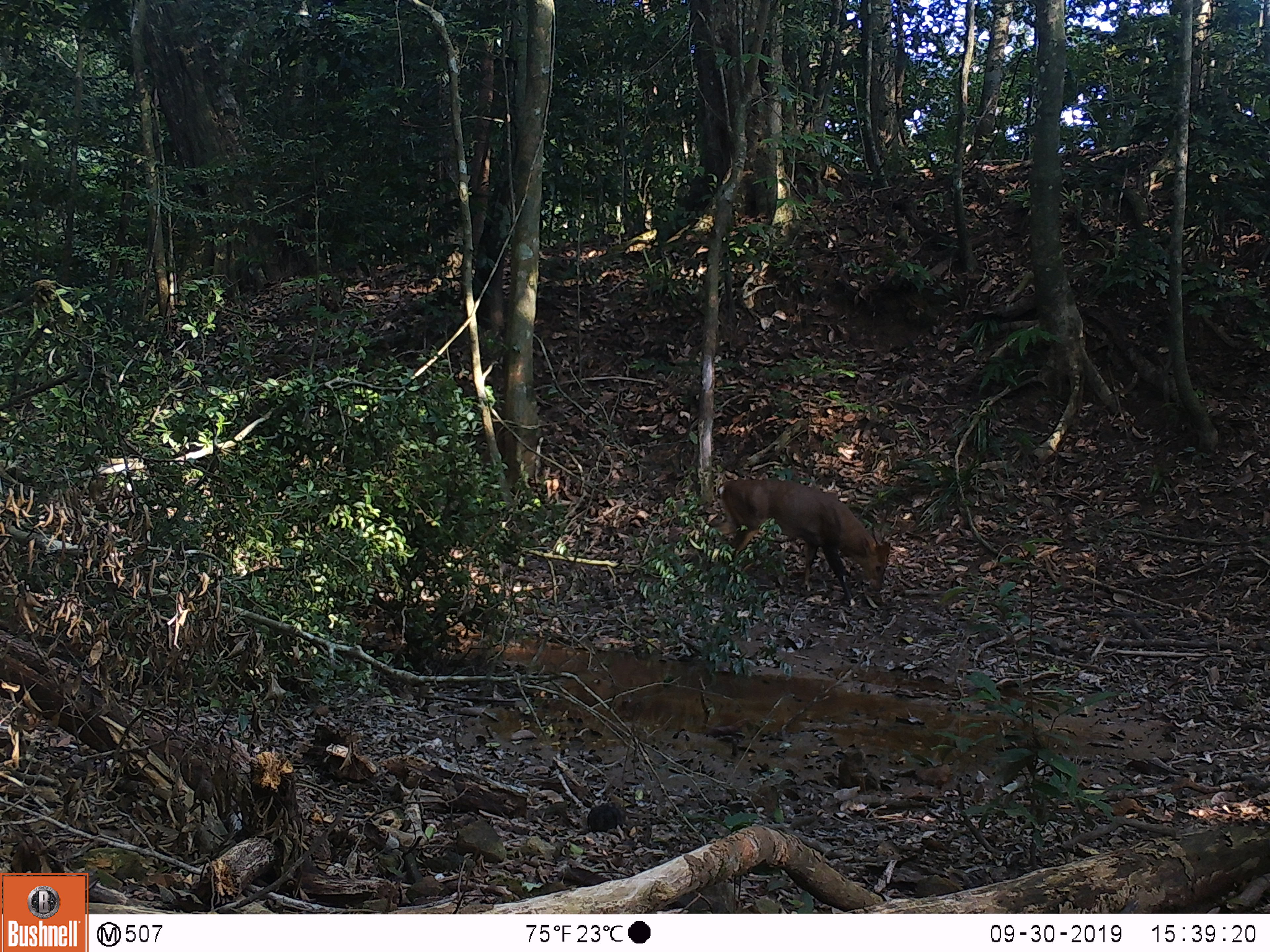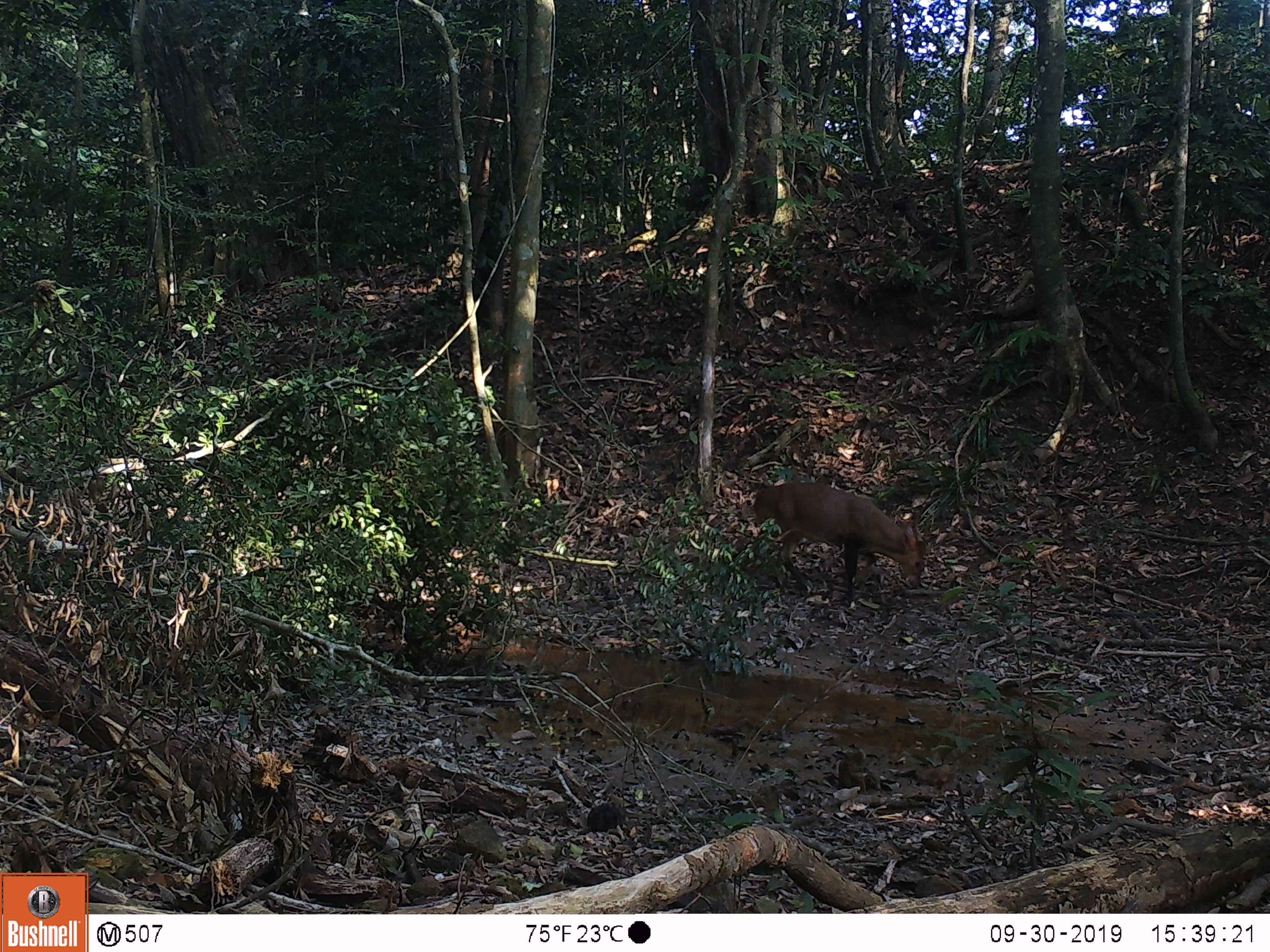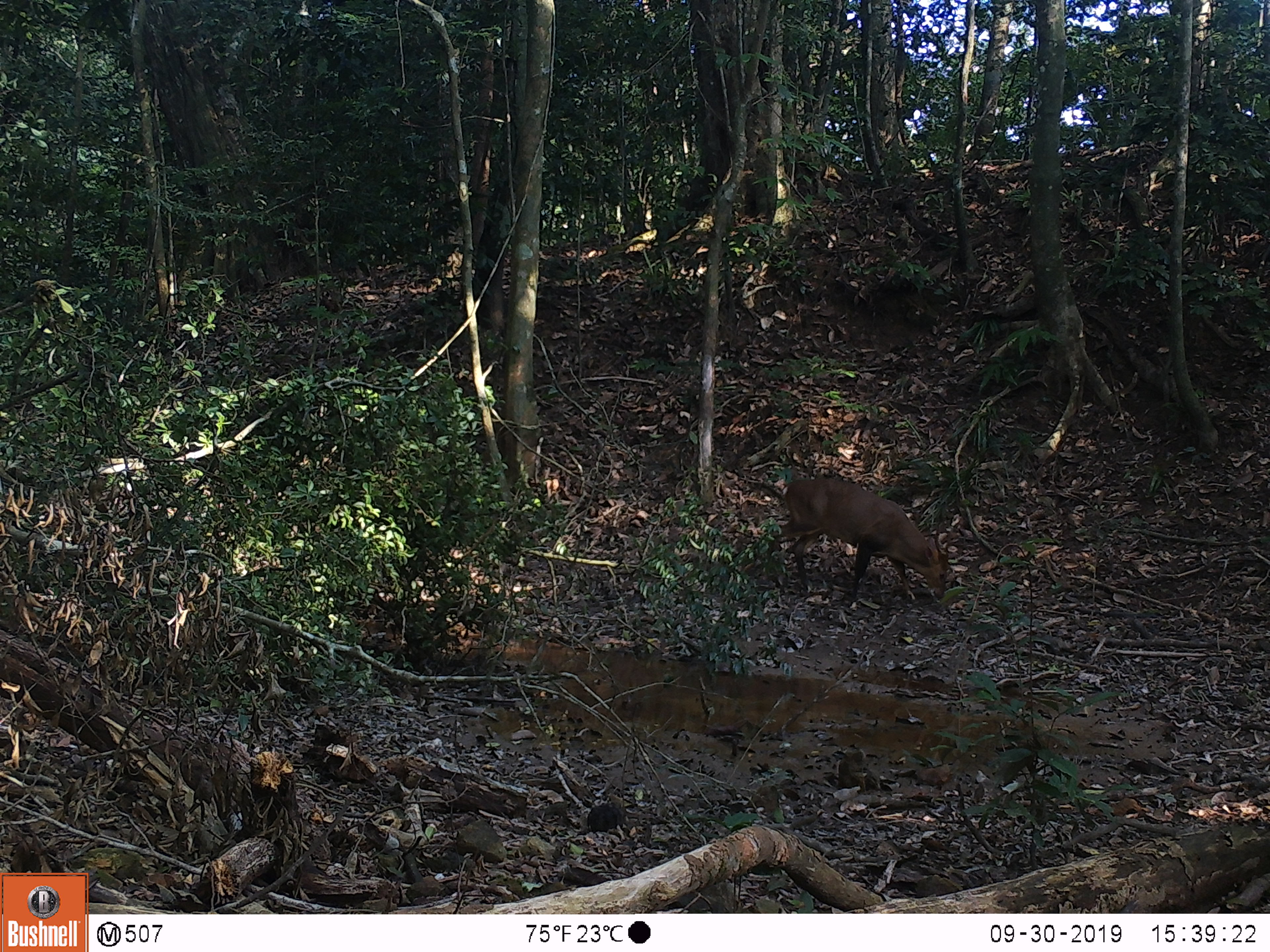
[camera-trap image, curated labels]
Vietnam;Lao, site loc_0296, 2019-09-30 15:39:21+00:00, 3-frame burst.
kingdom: Animalia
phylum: Chordata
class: Mammalia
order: Artiodactyla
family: Cervidae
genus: Muntiacus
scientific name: Muntiacus vuquangensis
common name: large-antlered muntjac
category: large antlered muntjac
Large antlered muntjac (large-antlered muntjac) (Muntiacus vuquangensis). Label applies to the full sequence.